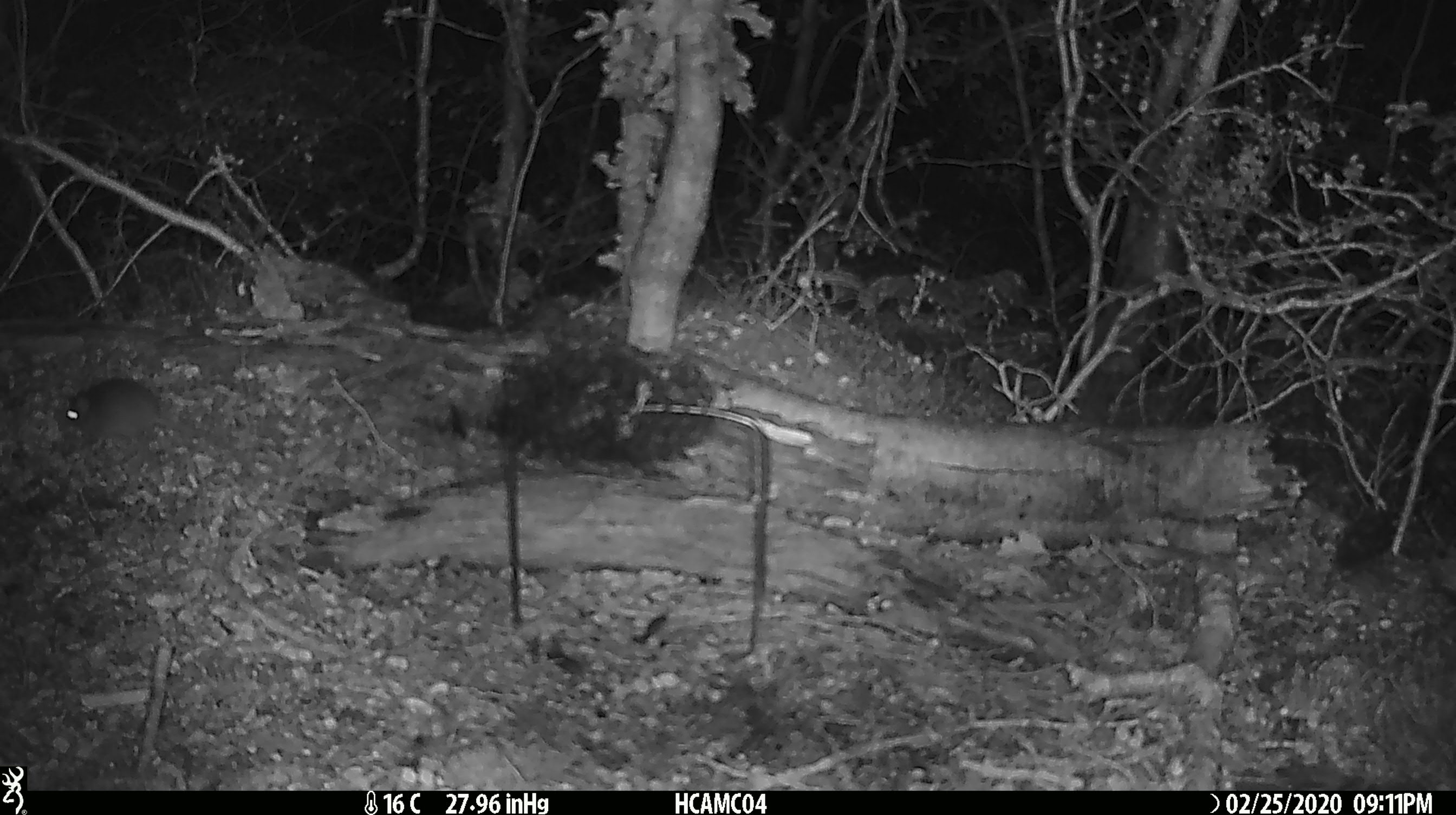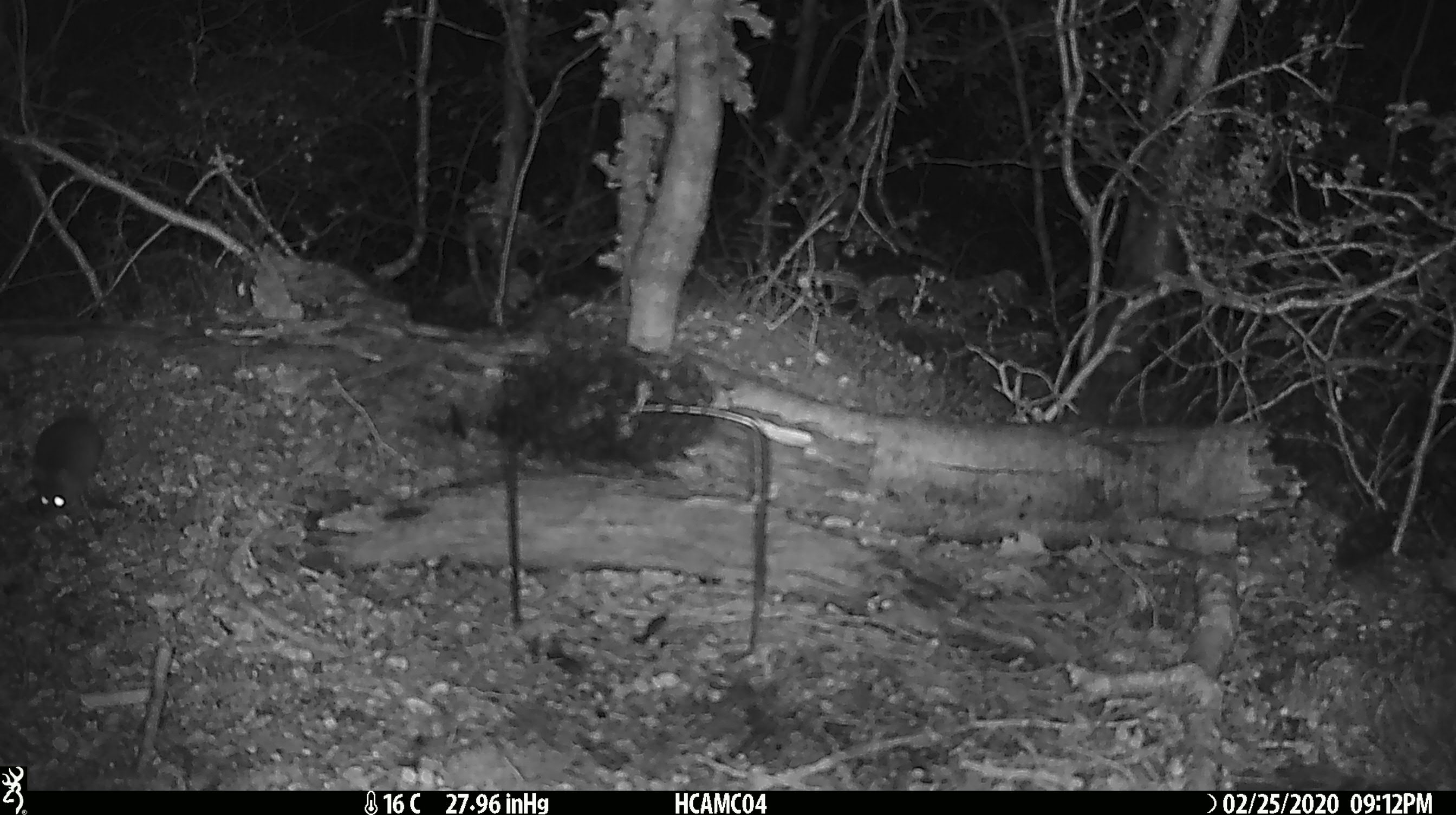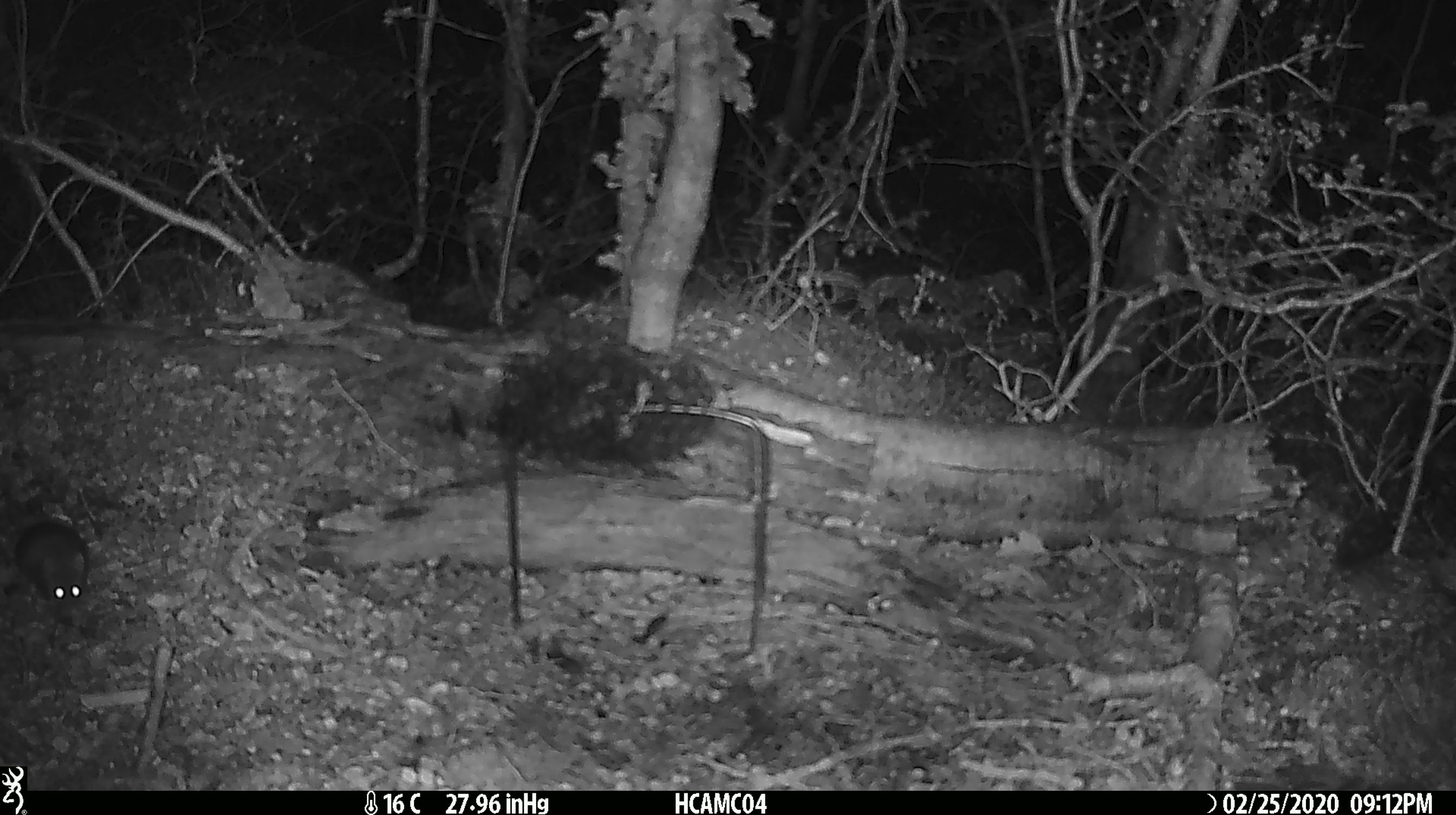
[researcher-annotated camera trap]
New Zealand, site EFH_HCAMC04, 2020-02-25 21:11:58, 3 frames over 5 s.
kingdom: Animalia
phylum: Chordata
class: Mammalia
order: Rodentia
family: Muridae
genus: Mus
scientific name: Mus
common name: mouse